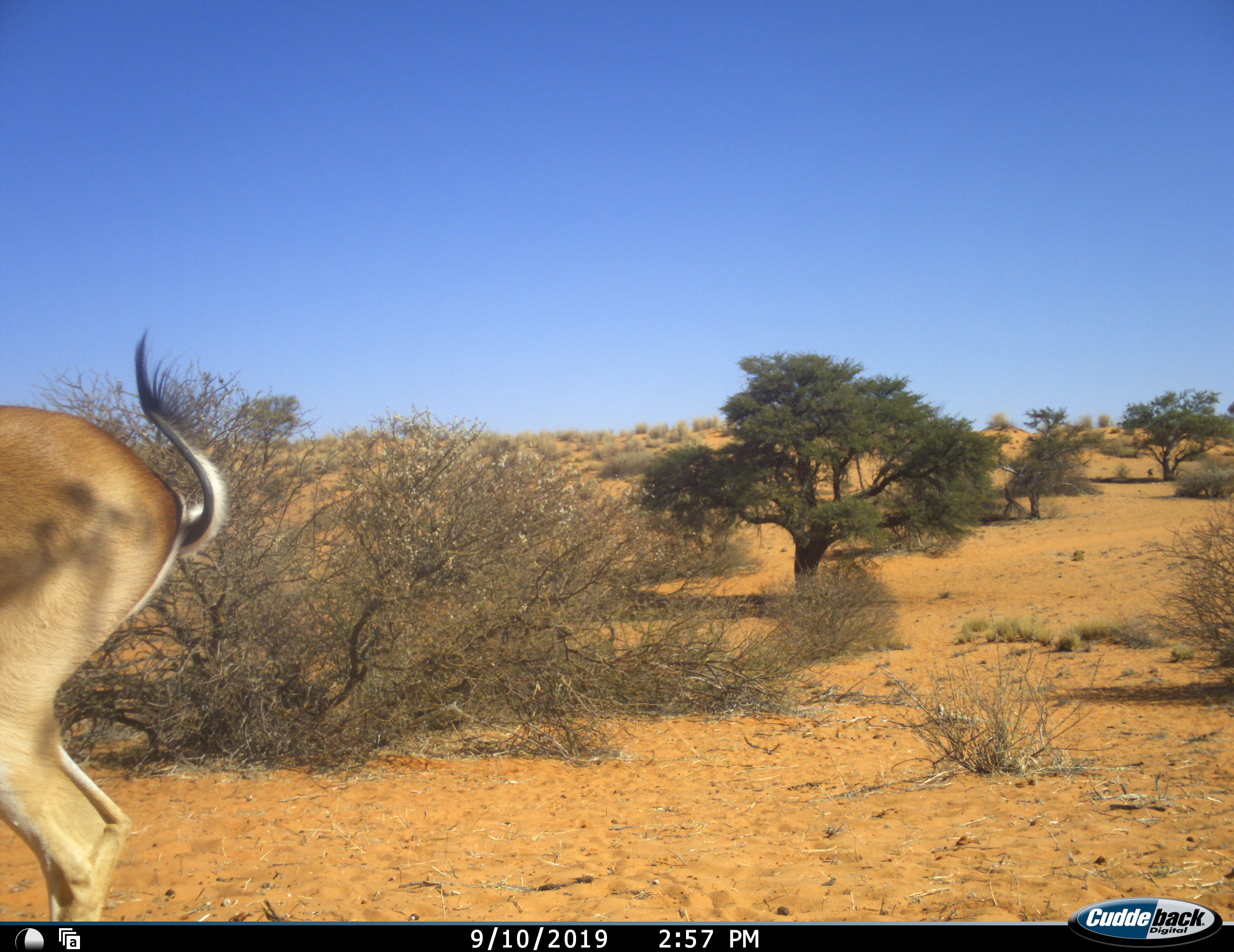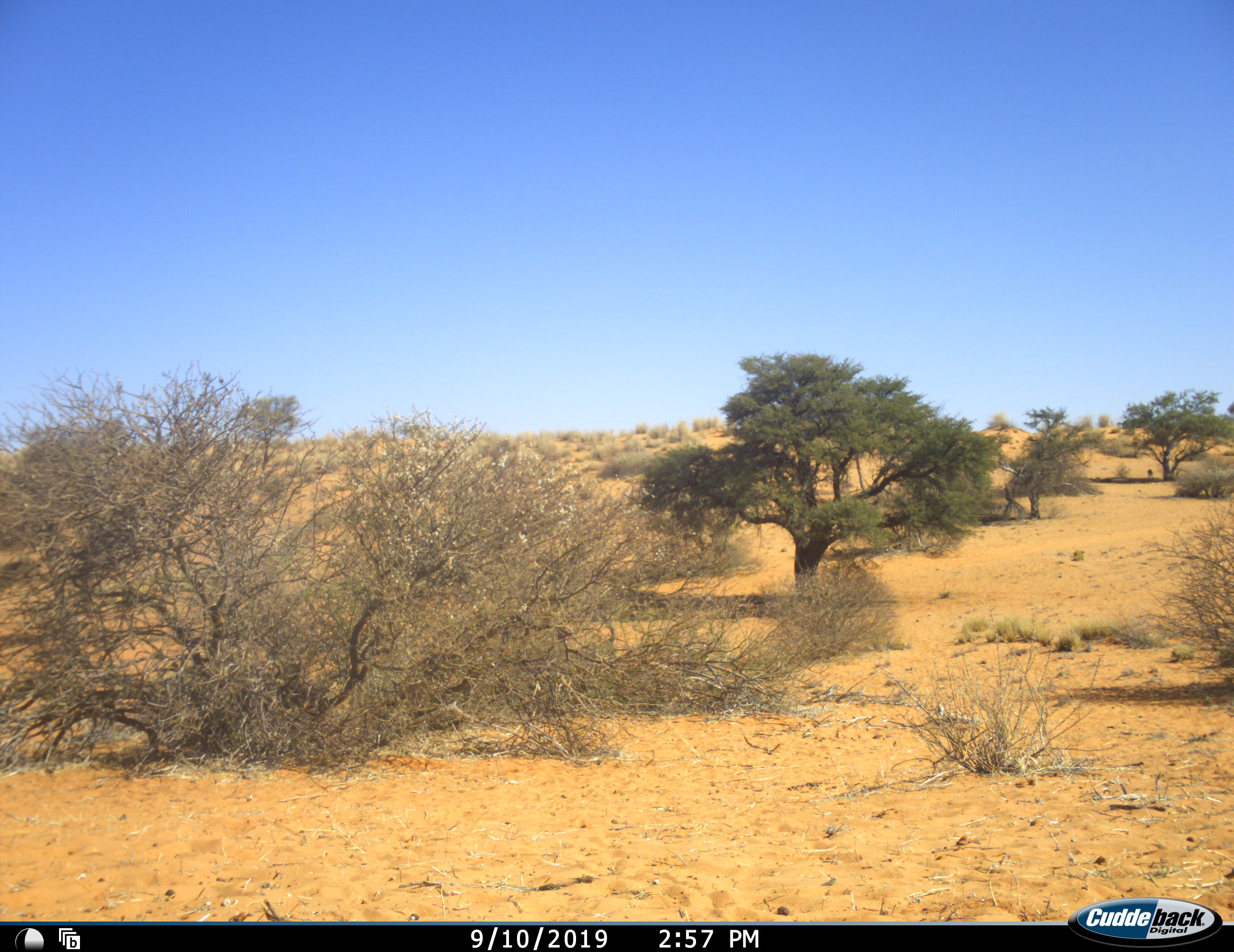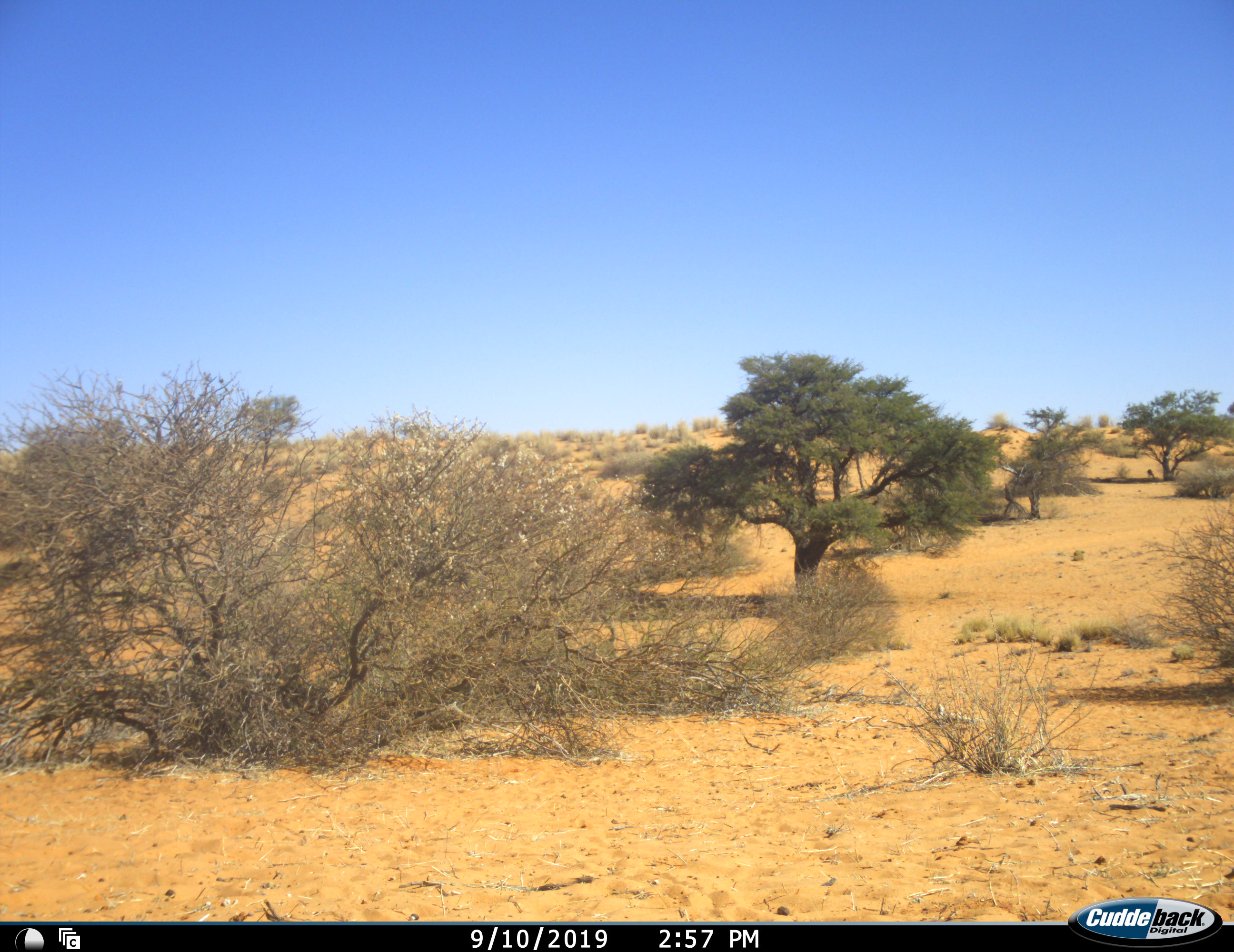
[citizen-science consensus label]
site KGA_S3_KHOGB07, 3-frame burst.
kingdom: Animalia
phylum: Chordata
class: Mammalia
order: Artiodactyla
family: Bovidae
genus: Antidorcas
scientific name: Antidorcas marsupialis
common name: springbok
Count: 1.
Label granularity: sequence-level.